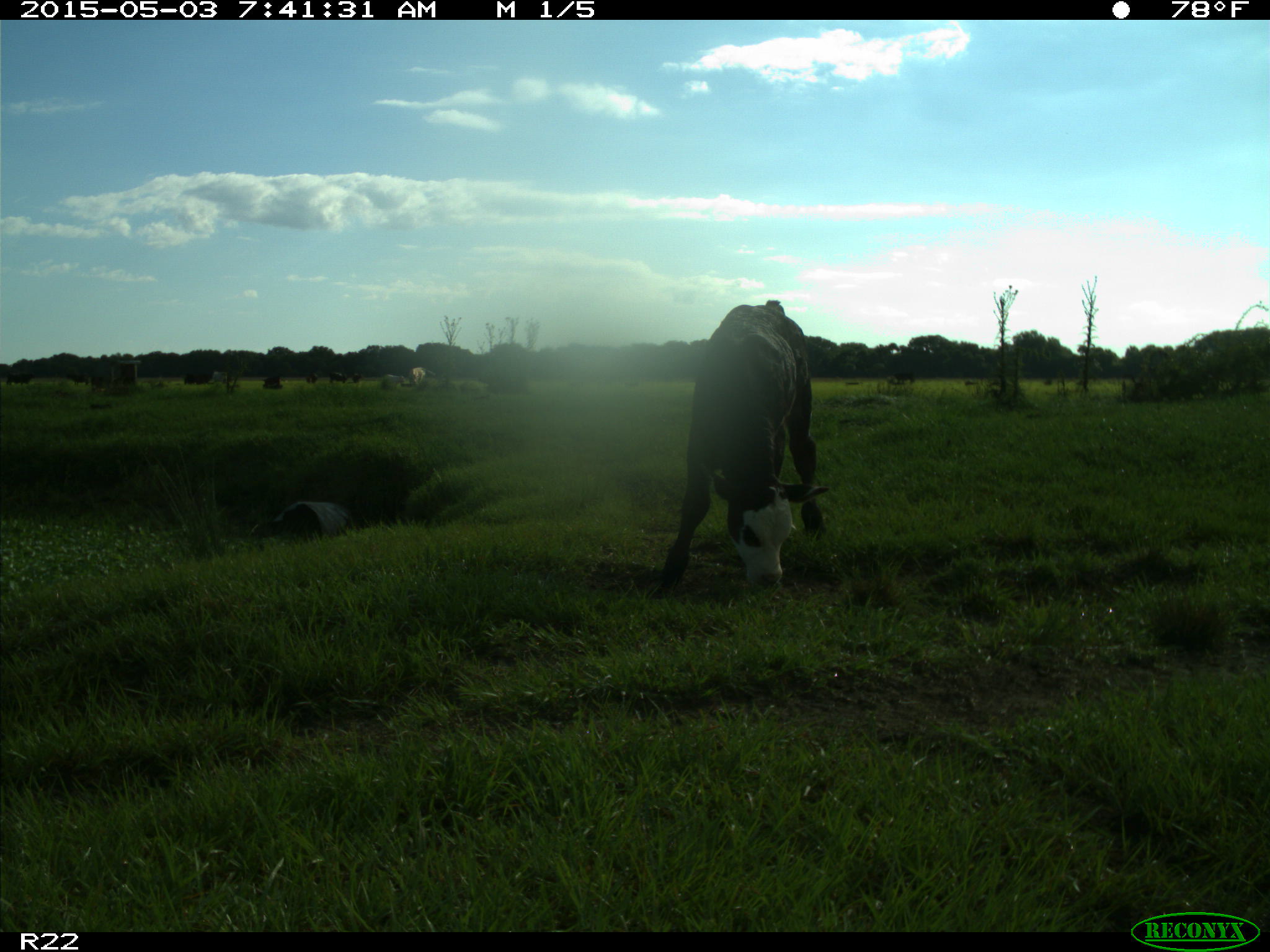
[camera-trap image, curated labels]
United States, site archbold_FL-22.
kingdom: Animalia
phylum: Chordata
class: Mammalia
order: Artiodactyla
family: Bovidae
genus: Bos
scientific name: Bos taurus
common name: domestic cow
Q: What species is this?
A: Bos taurus (domestic cow).